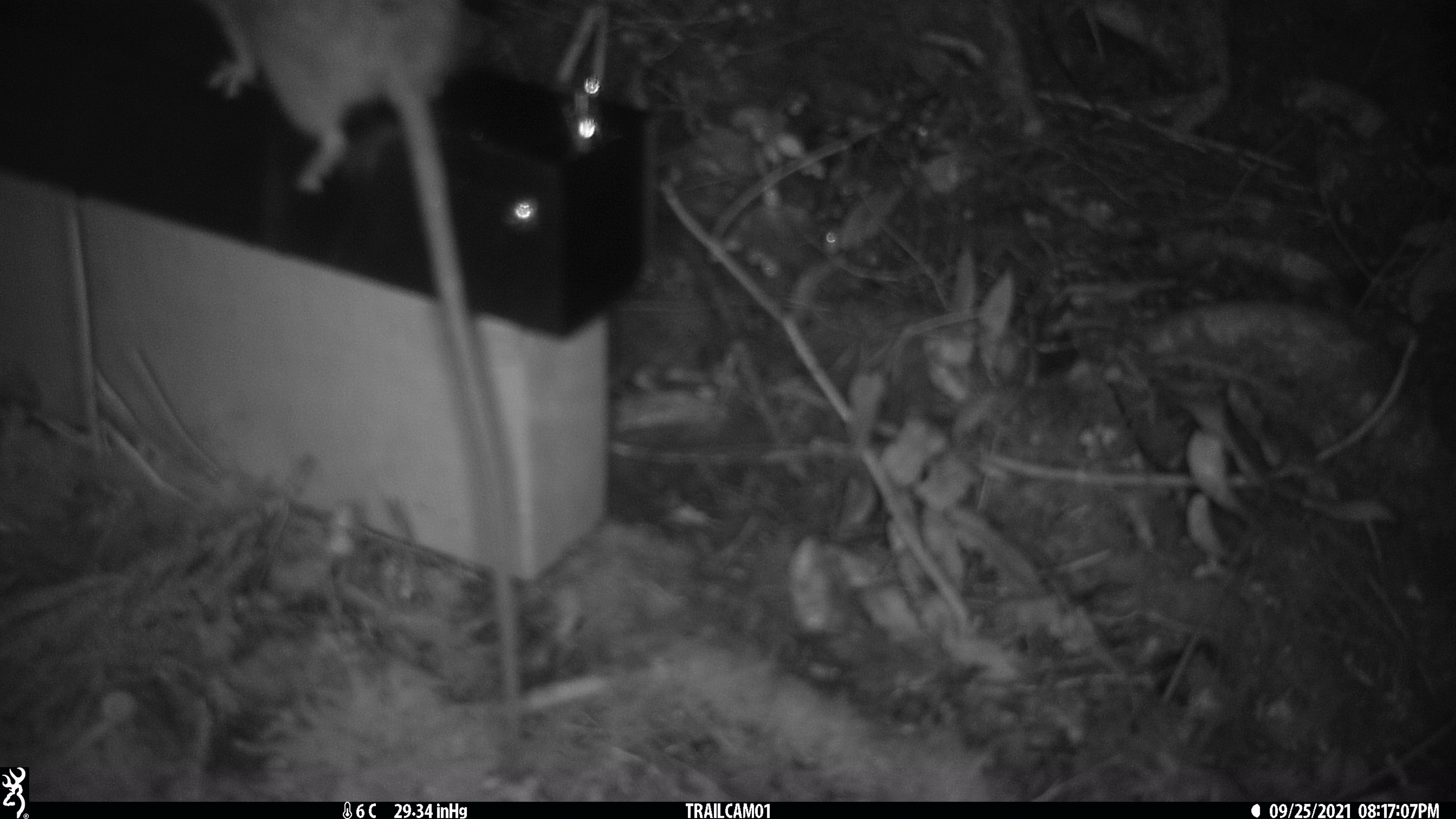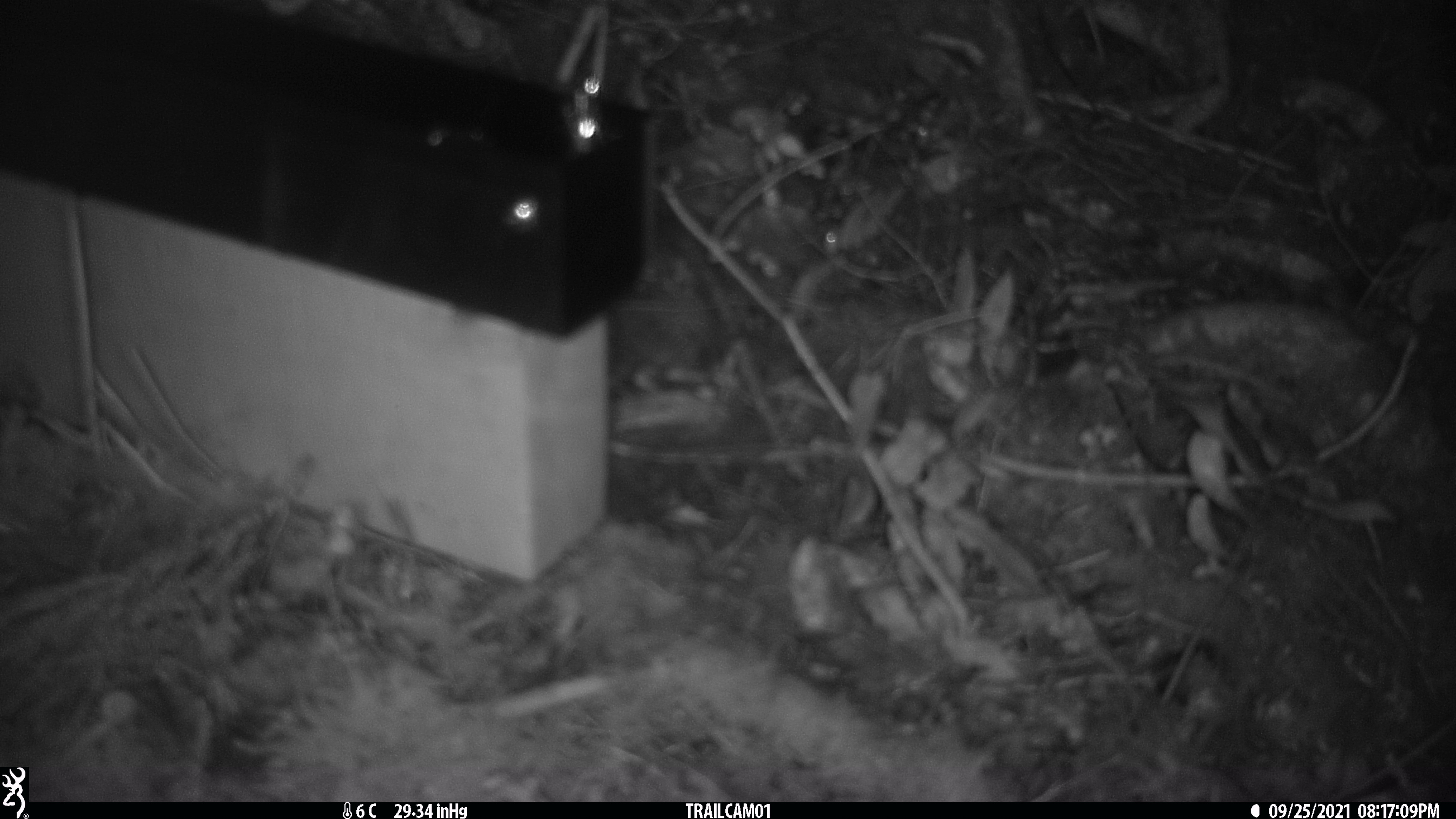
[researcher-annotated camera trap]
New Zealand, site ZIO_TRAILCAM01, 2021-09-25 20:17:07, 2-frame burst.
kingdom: Animalia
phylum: Chordata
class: Mammalia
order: Rodentia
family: Muridae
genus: Rattus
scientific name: Rattus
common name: rat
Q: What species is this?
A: Rat (Rattus).